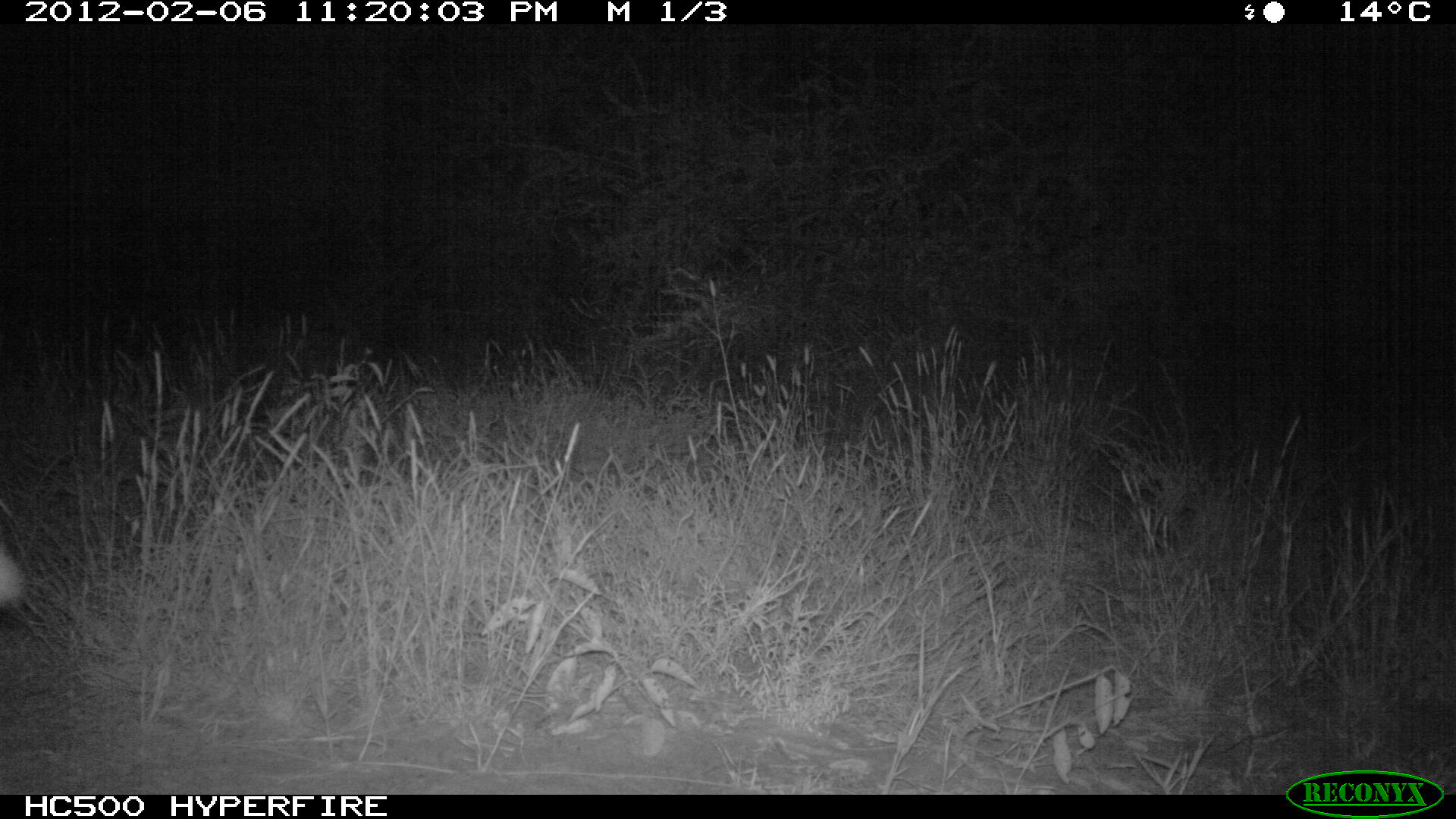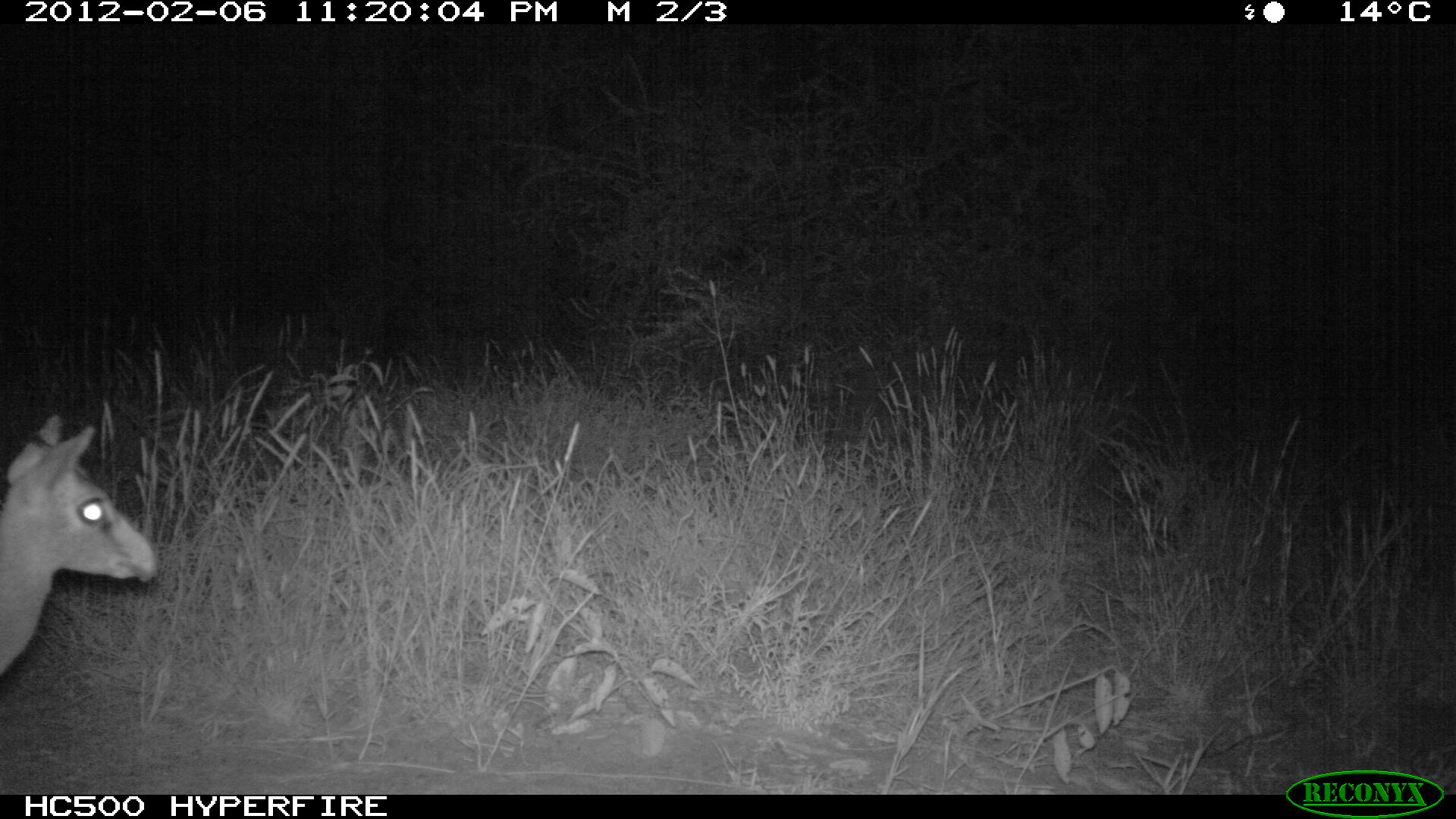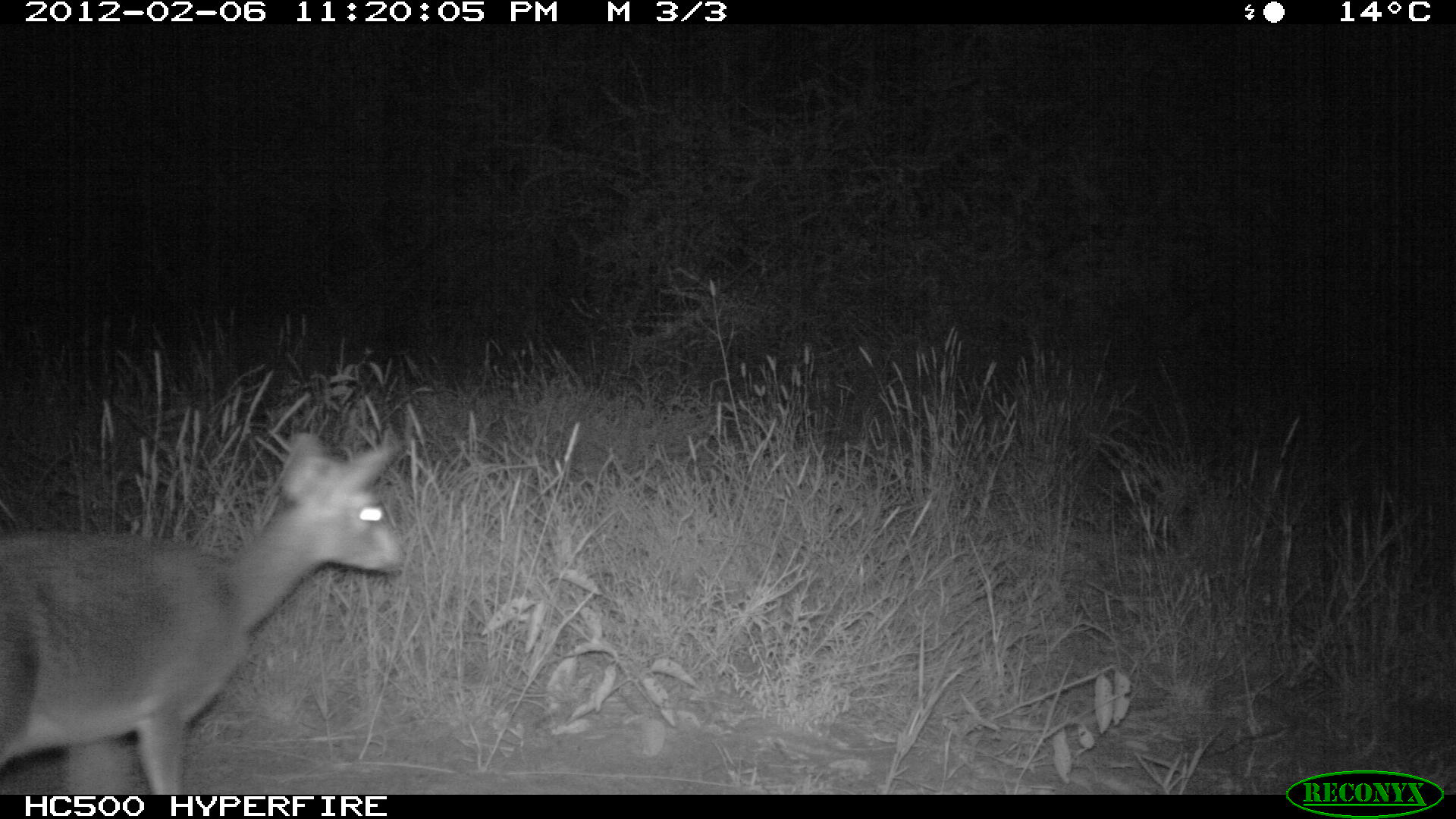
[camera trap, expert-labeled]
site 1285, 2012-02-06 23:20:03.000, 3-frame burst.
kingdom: Animalia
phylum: Chordata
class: Mammalia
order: Artiodactyla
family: Bovidae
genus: Madoqua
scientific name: Madoqua guentheri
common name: günther's dik-dik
Madoqua guentheri (günther's dik-dik), count 1.